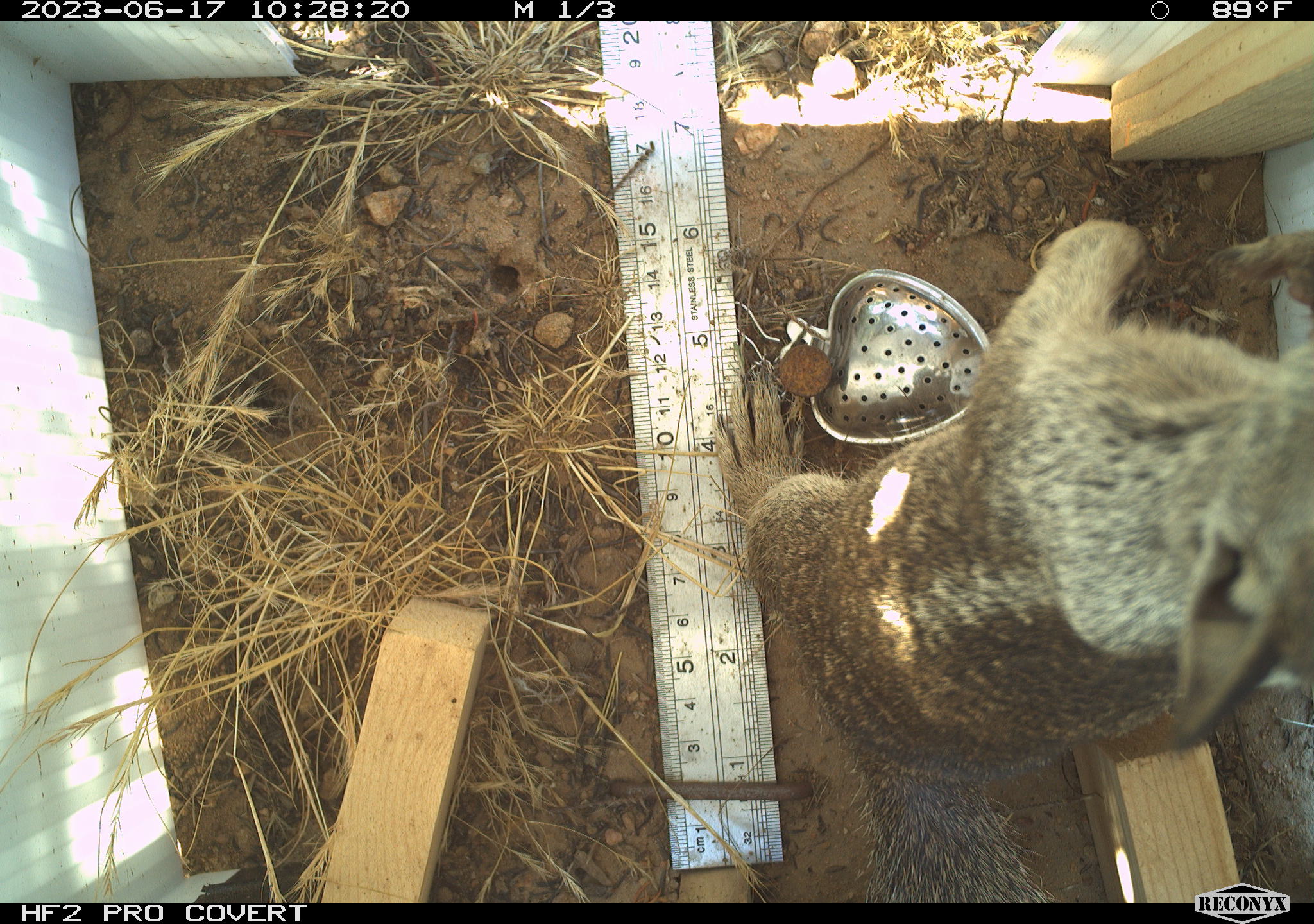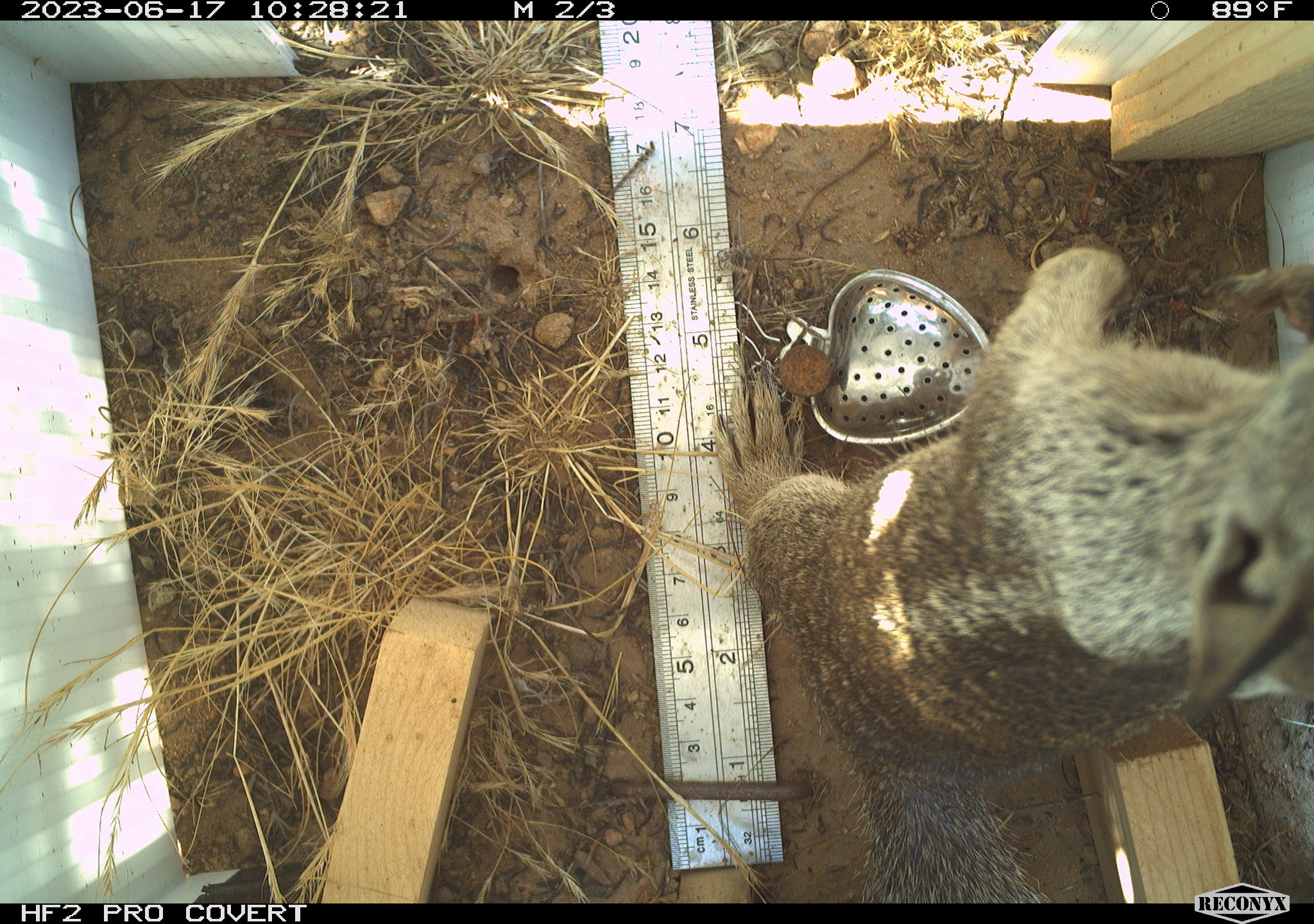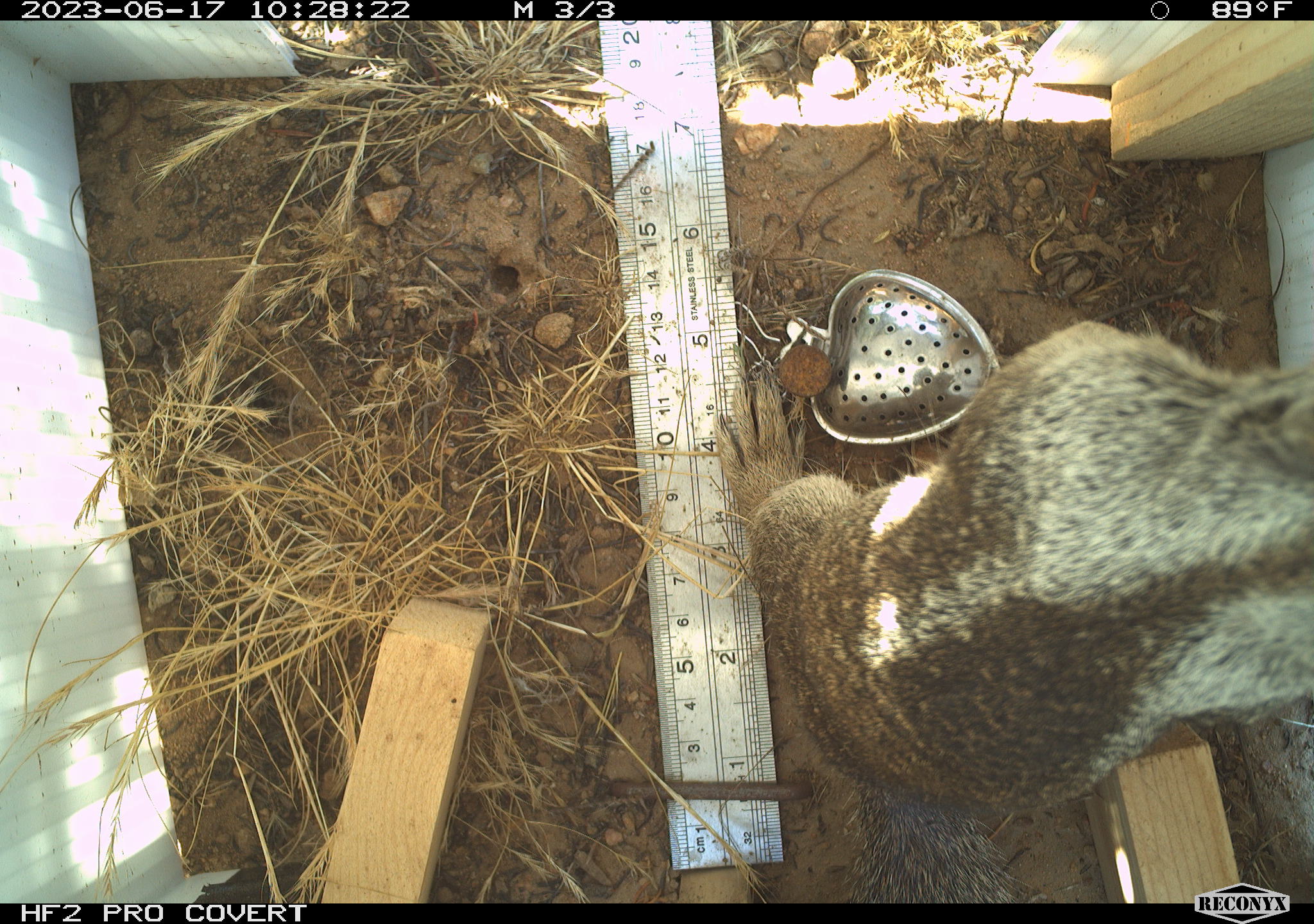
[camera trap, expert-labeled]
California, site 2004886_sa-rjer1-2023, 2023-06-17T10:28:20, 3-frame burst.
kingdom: Animalia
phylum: Chordata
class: Mammalia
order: Rodentia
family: Sciuridae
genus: Otospermophilus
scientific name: Otospermophilus beecheyi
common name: california ground squirrel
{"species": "california ground squirrel (Otospermophilus beecheyi)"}